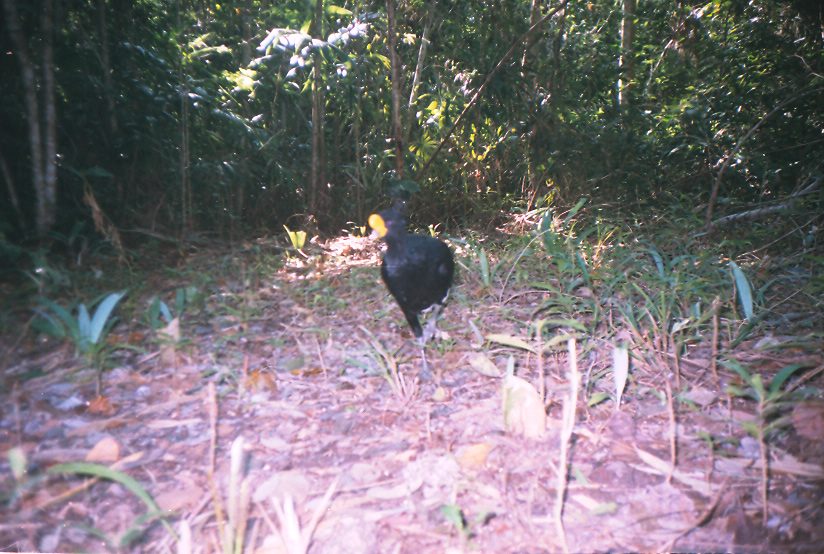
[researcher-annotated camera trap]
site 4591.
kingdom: Animalia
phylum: Chordata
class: Aves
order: Galliformes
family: Cracidae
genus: Crax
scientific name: Crax rubra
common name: great curassow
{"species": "Crax rubra (great curassow)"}